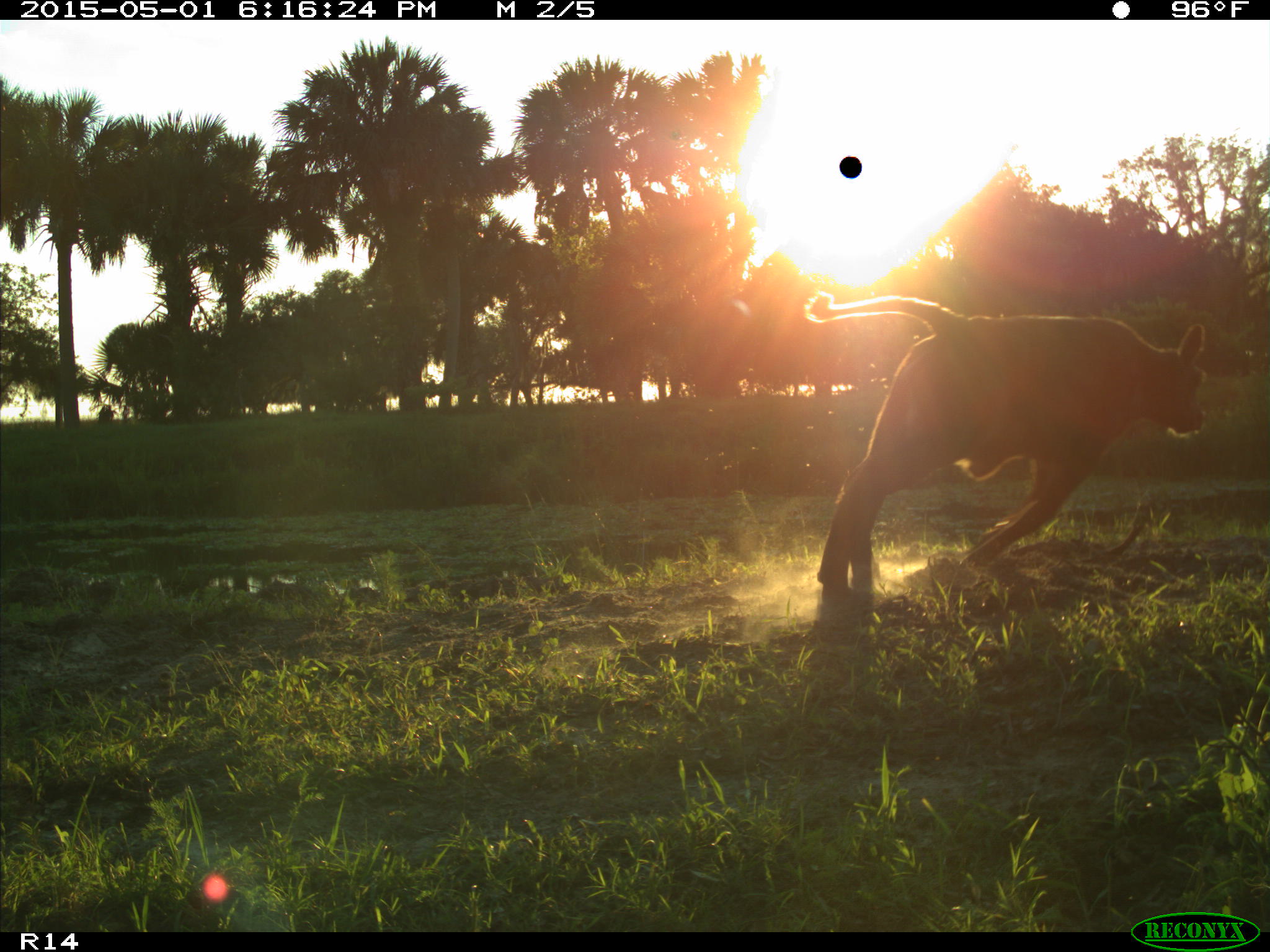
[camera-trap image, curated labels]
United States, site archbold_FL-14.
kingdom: Animalia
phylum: Chordata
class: Mammalia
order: Artiodactyla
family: Bovidae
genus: Bos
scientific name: Bos taurus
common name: domestic cow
Bos taurus (domestic cow).